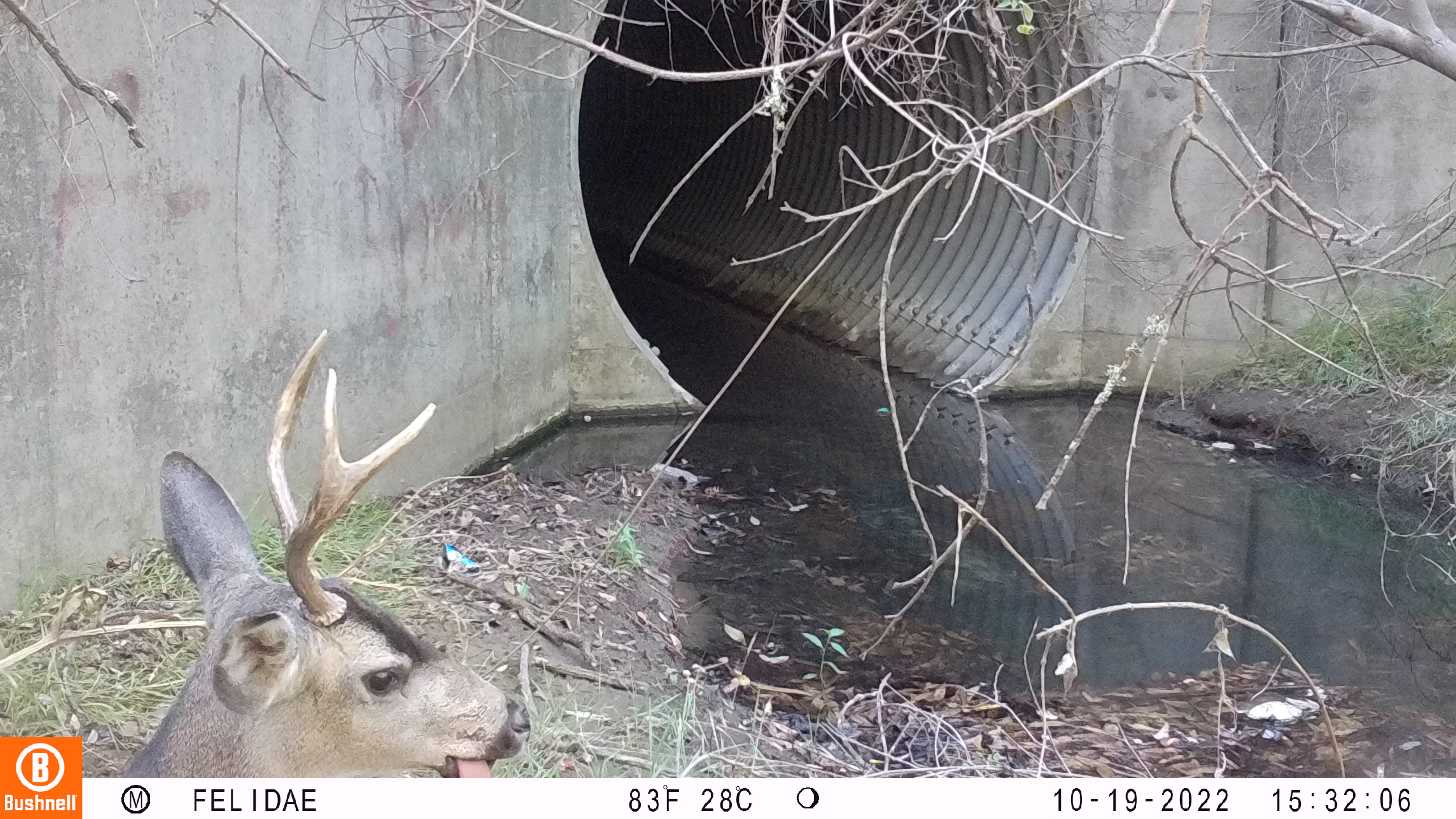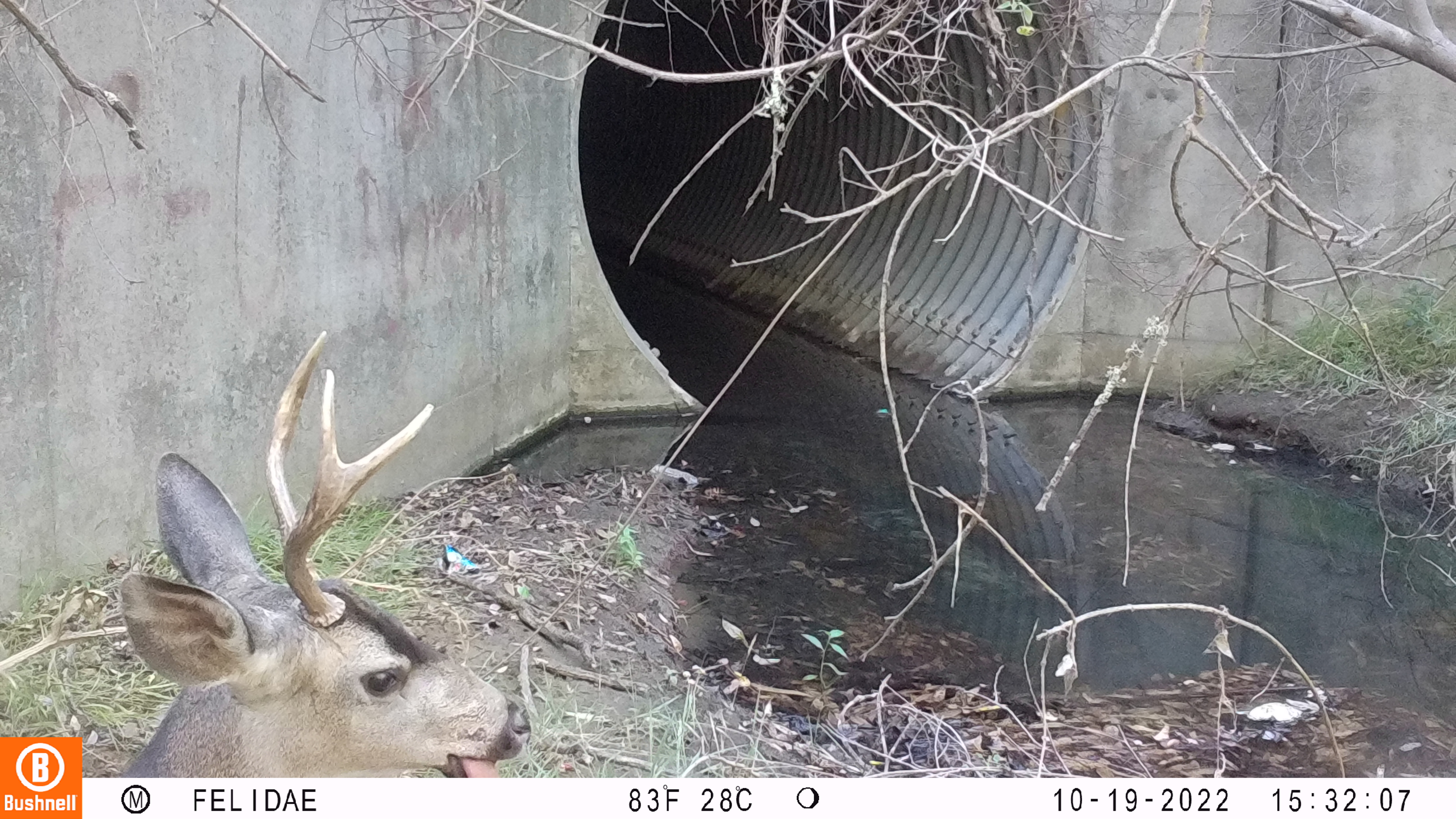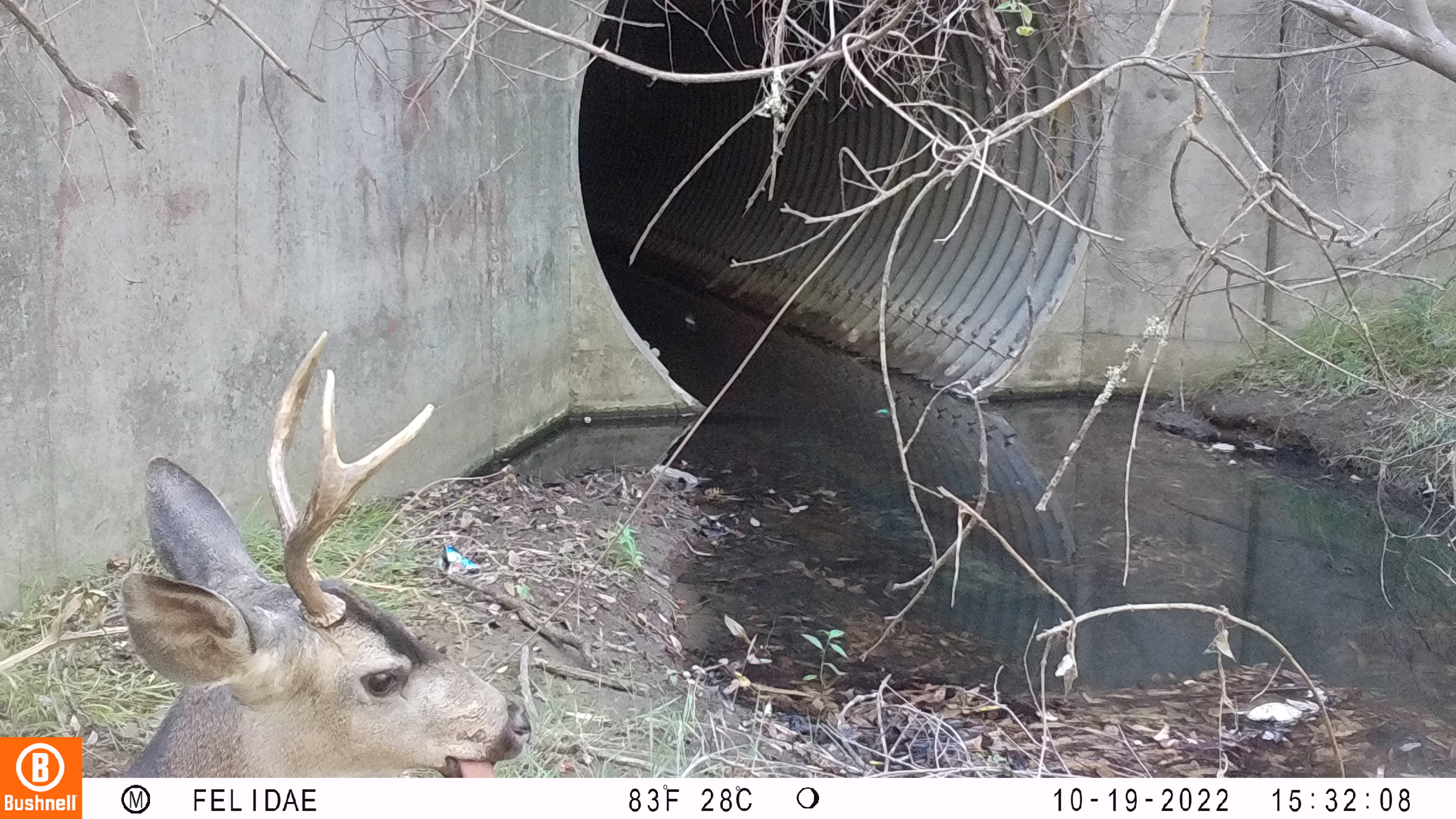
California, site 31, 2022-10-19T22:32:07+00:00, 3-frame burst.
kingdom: Animalia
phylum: Chordata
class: Mammalia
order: Artiodactyla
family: Cervidae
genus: Odocoileus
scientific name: Odocoileus hemionus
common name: mule deer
Mule deer (Odocoileus hemionus).